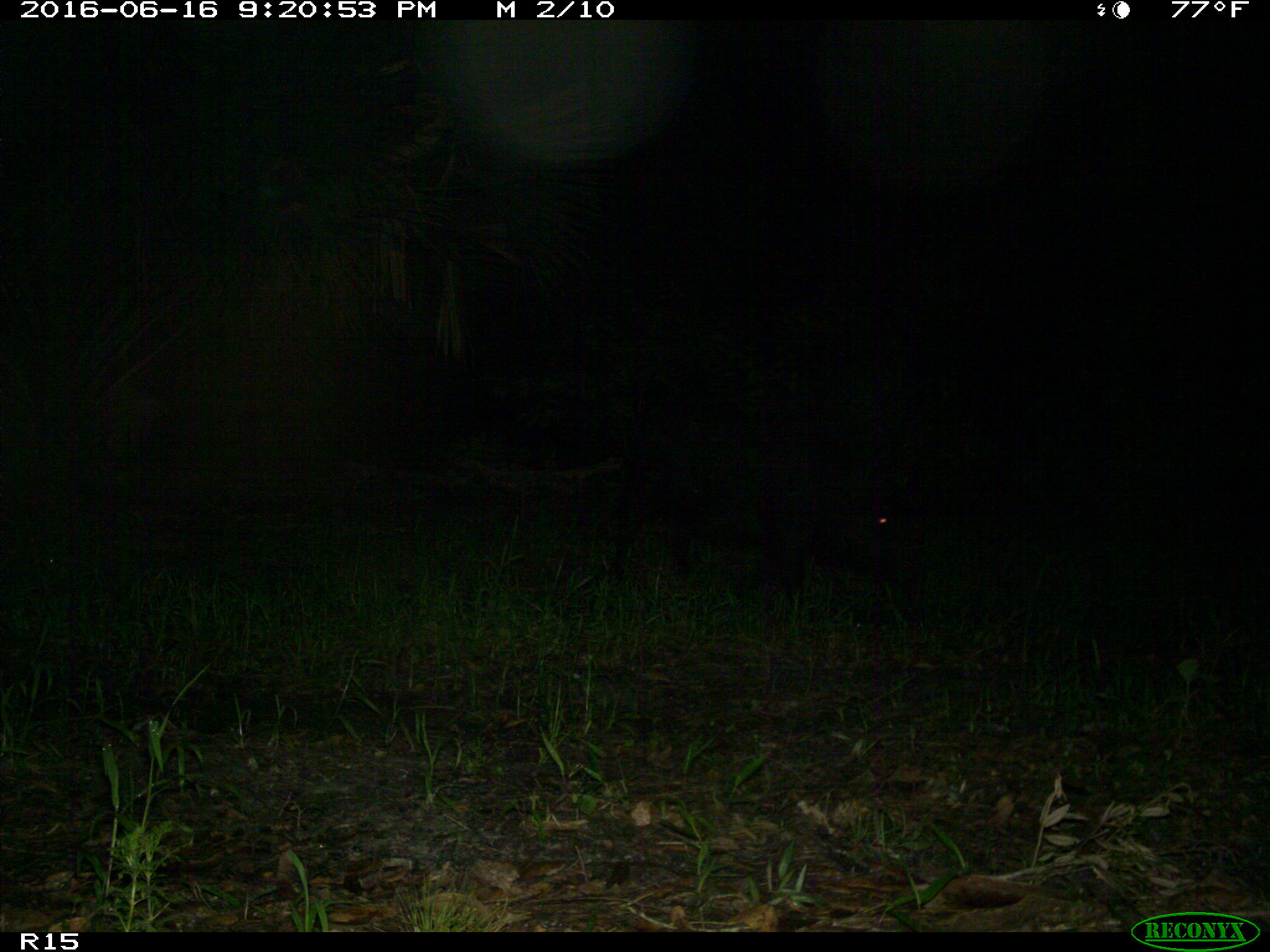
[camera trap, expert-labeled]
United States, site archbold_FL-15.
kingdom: Animalia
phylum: Chordata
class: Mammalia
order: Artiodactyla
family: Suidae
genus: Sus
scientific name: Sus scrofa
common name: wild boar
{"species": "Sus scrofa (wild boar)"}